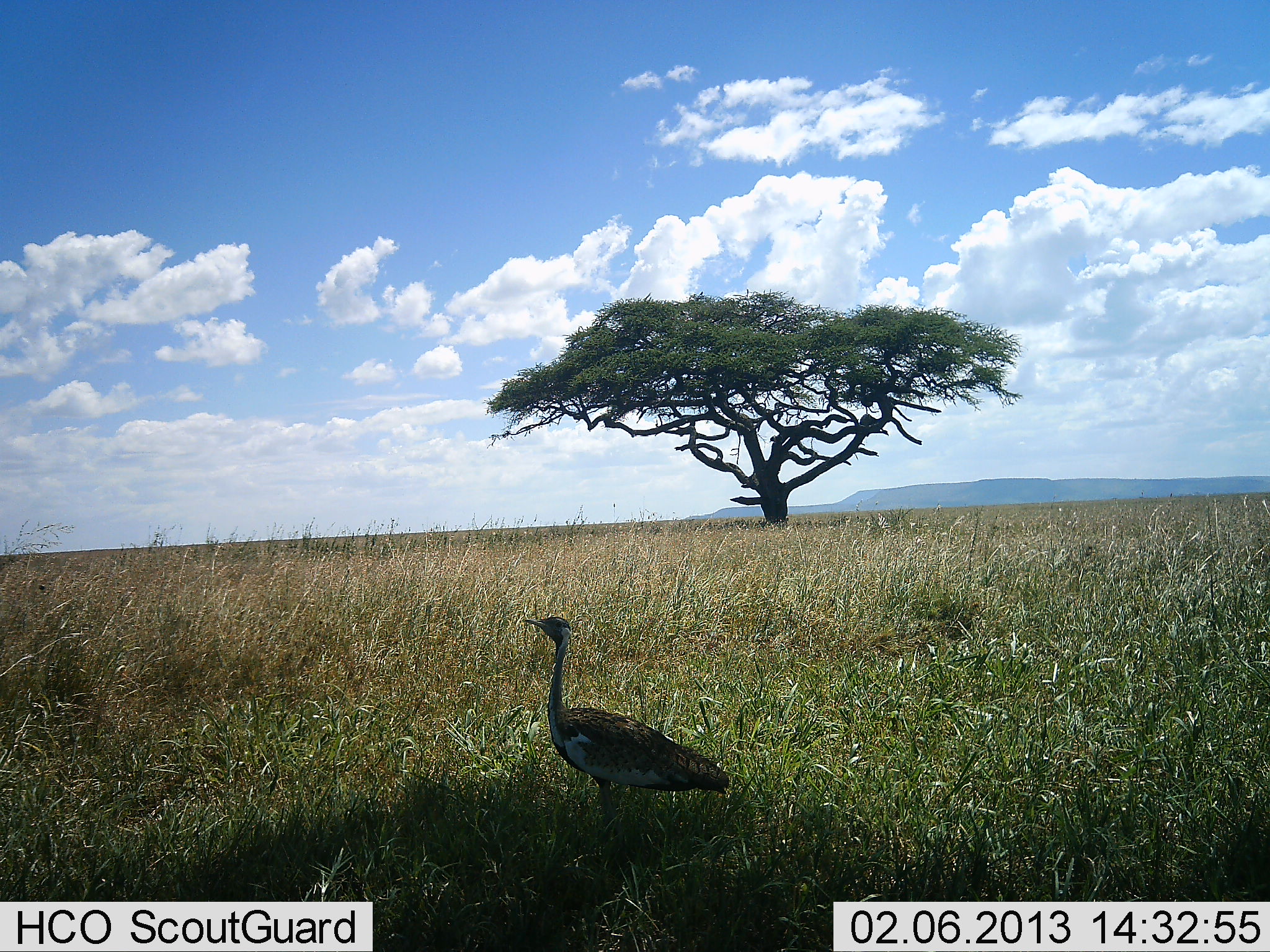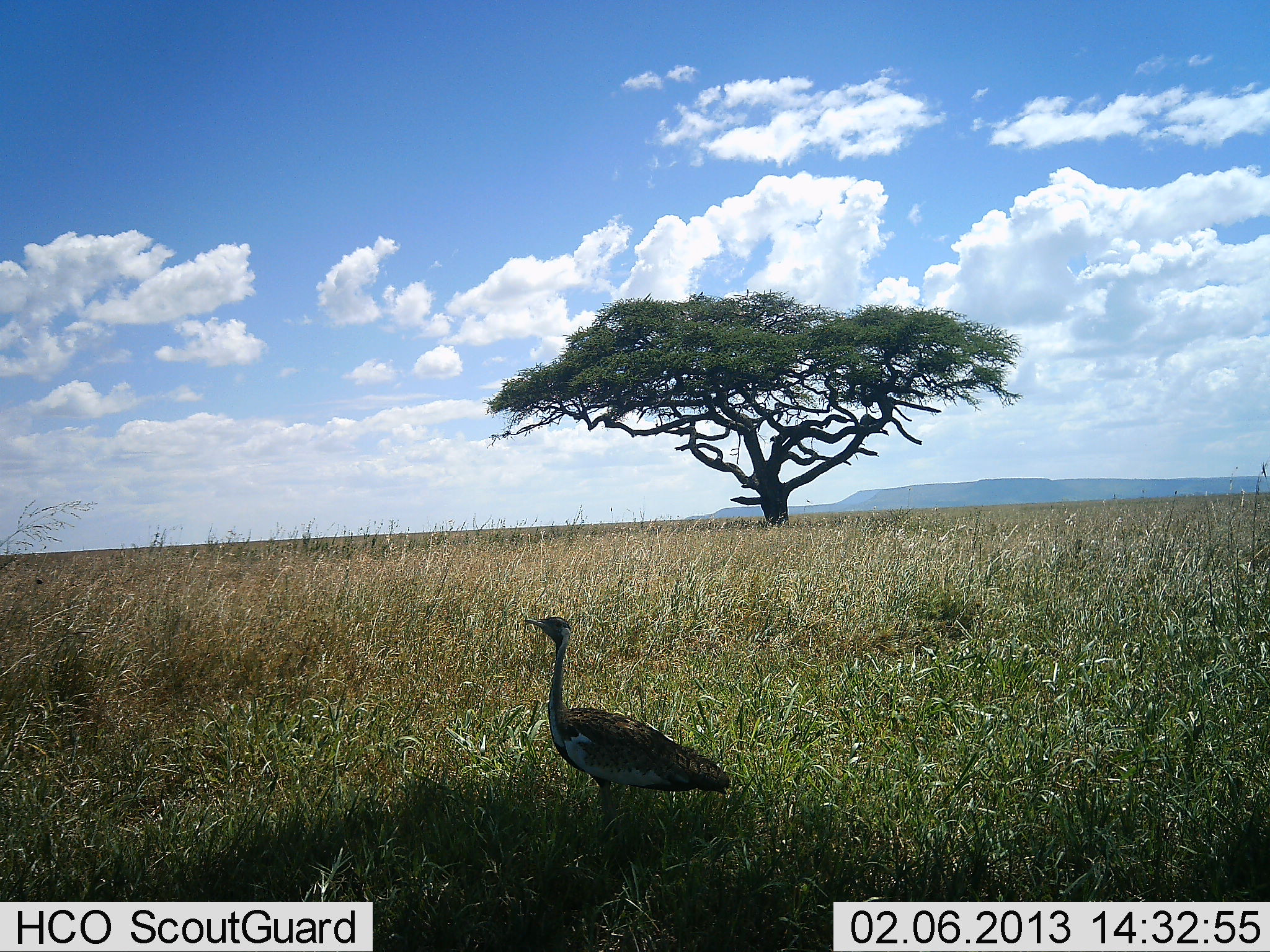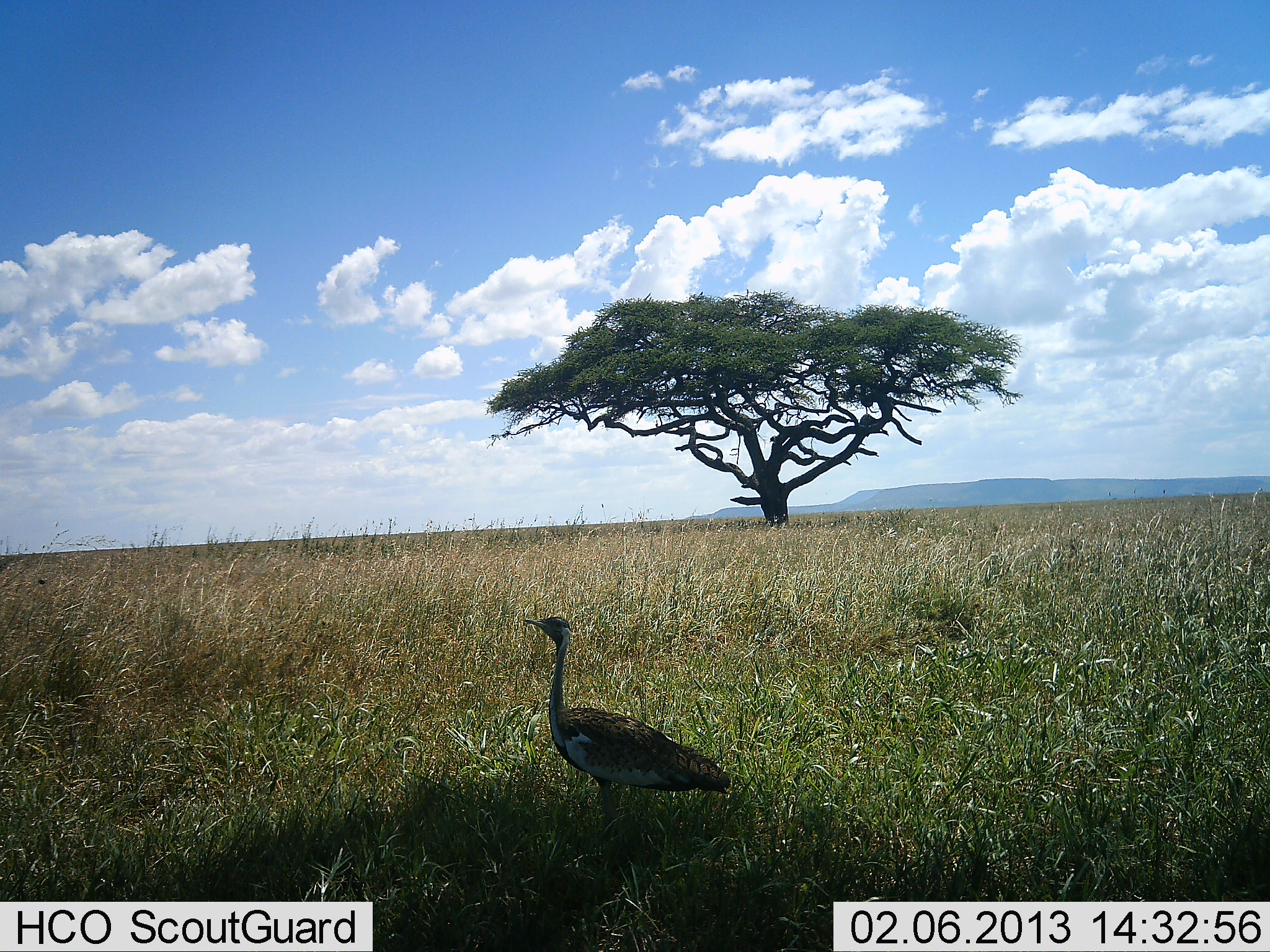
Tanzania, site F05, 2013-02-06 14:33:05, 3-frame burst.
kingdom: Animalia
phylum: Chordata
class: Aves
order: Otidiformes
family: Otididae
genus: Ardeotis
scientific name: Ardeotis kori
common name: kori bustard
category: koribustard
Koribustard (kori bustard) (Ardeotis kori), count 1. Behavior (volunteer vote fractions): standing 100%, resting 0%, moving 0%, interacting 0%. Young present (vote fraction): 0%. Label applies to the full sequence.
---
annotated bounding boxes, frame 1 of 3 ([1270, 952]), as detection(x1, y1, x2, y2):
animal: detection(522, 616, 730, 829)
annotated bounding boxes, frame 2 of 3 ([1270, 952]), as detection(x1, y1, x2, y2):
animal: detection(522, 616, 730, 829)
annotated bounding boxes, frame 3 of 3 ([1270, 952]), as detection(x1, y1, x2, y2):
animal: detection(522, 616, 730, 829)